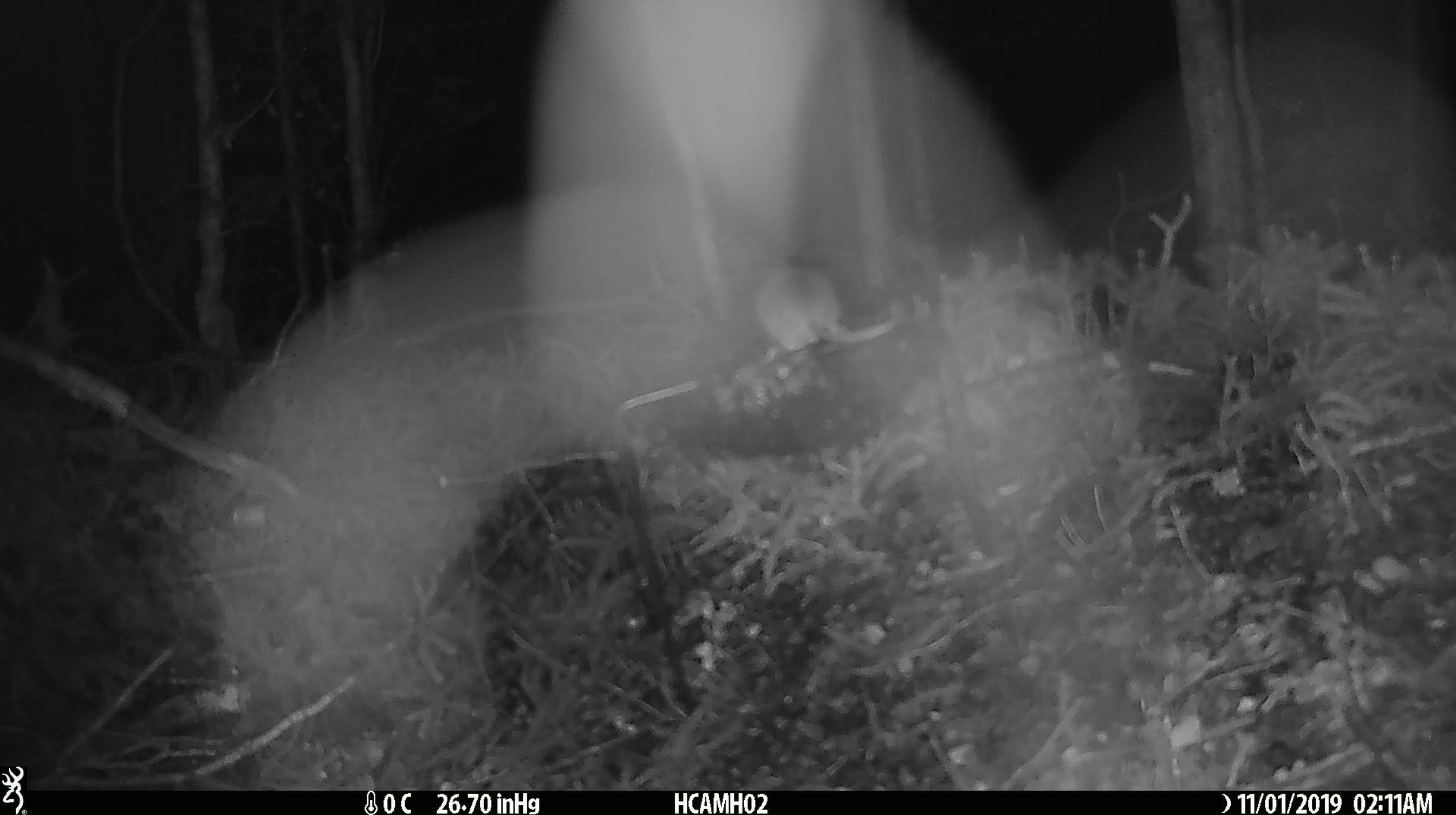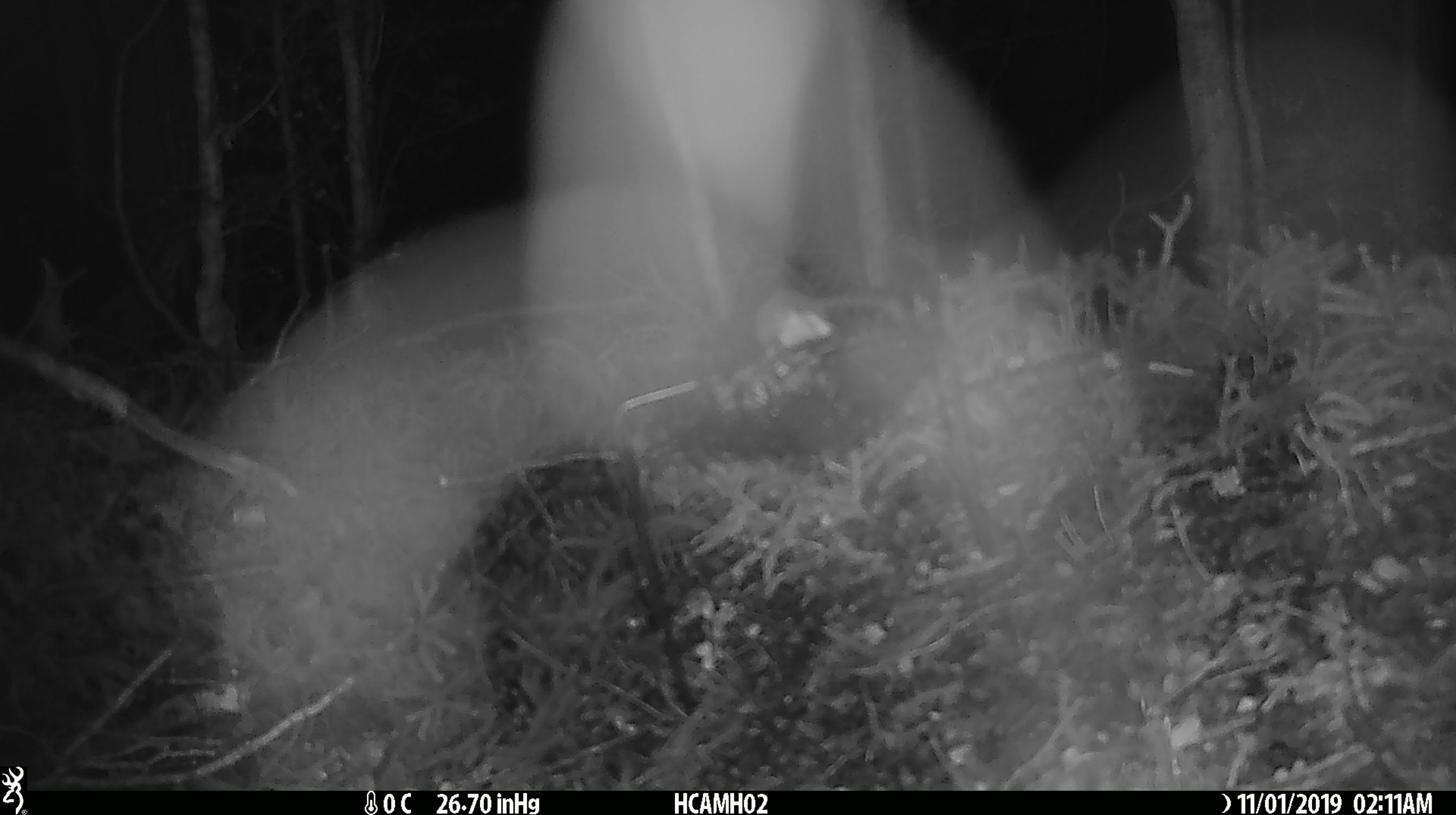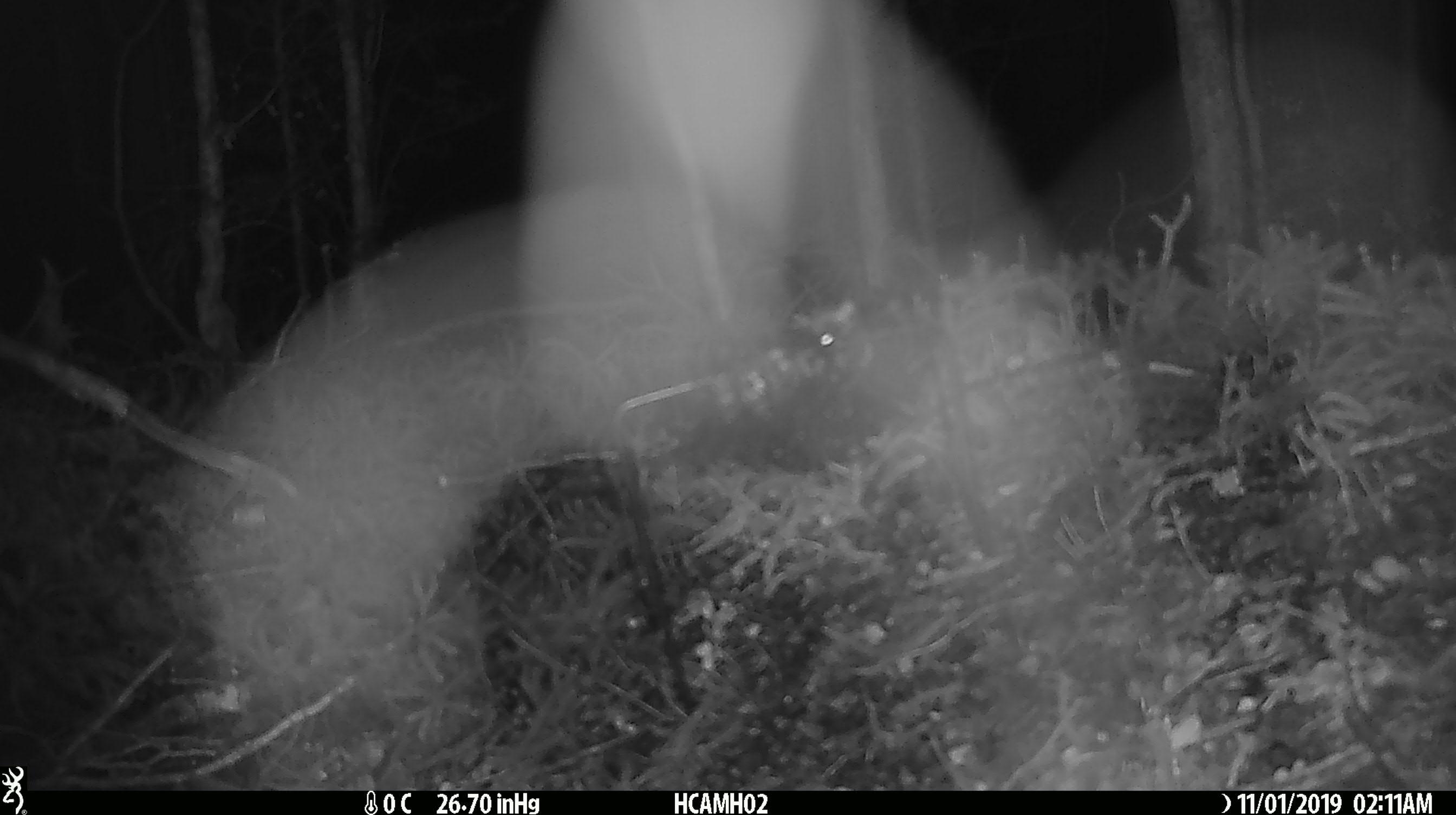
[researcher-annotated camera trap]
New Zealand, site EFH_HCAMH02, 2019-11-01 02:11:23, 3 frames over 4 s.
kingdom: Animalia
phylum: Chordata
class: Mammalia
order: Rodentia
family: Muridae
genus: Mus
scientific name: Mus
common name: mouse